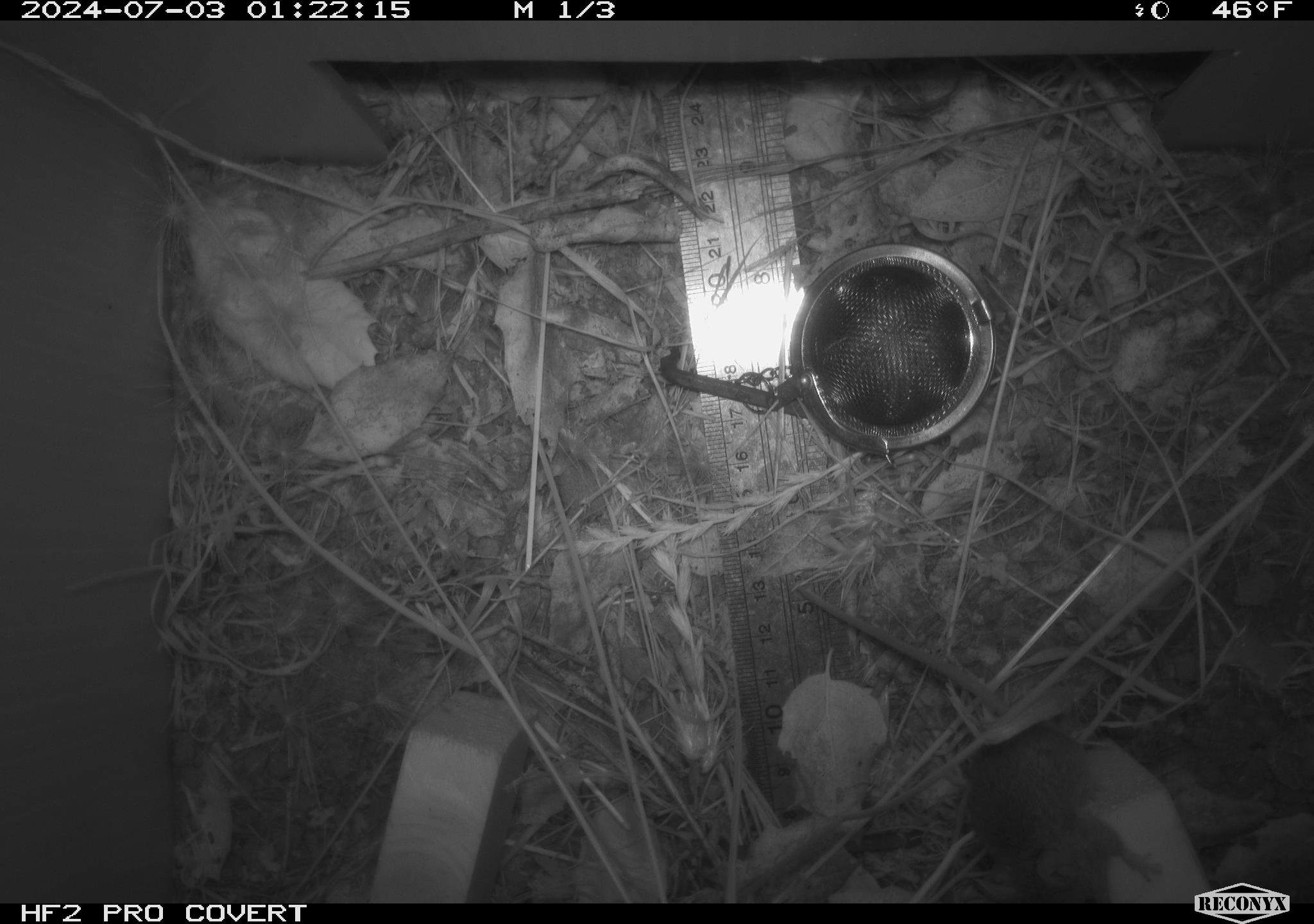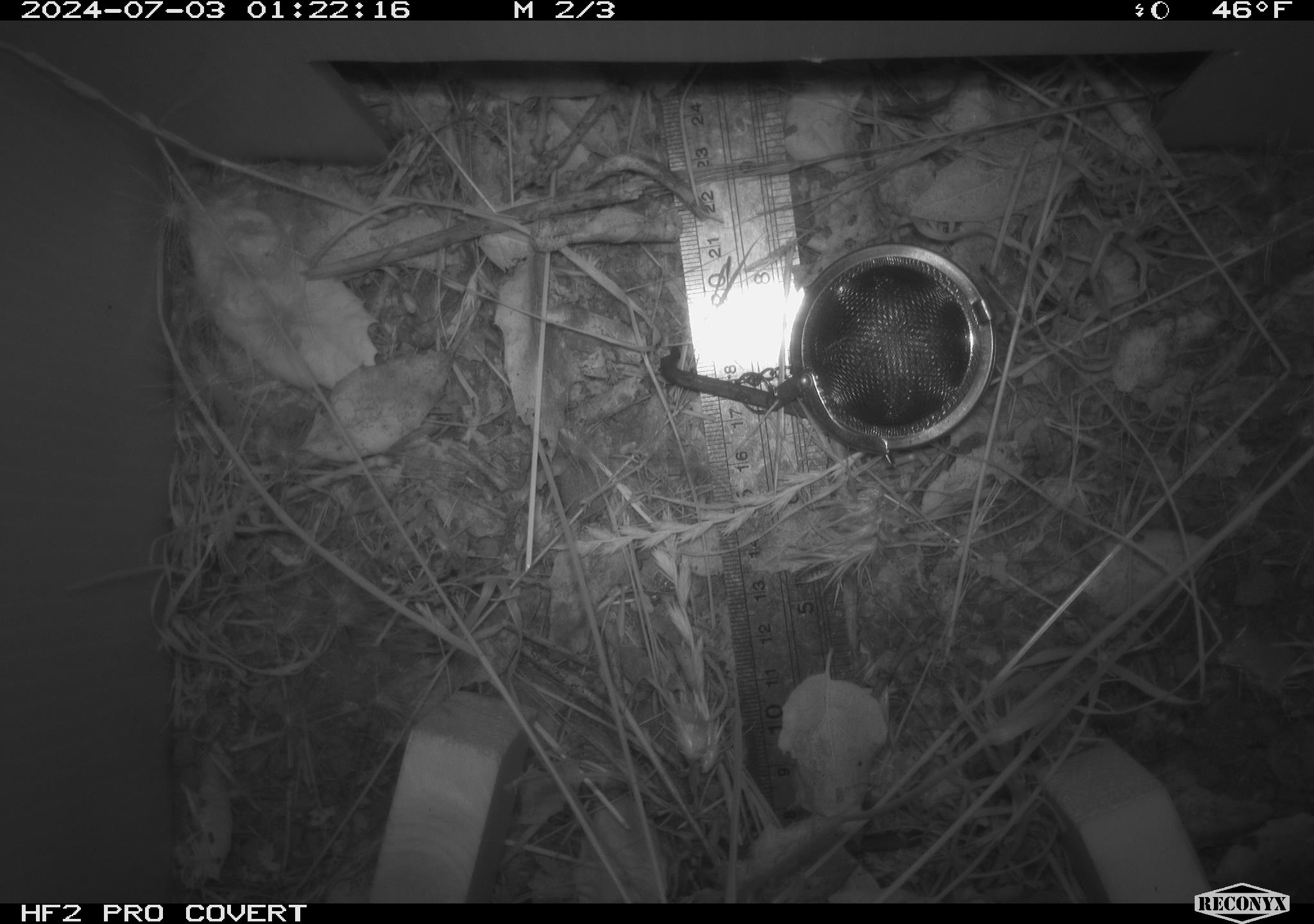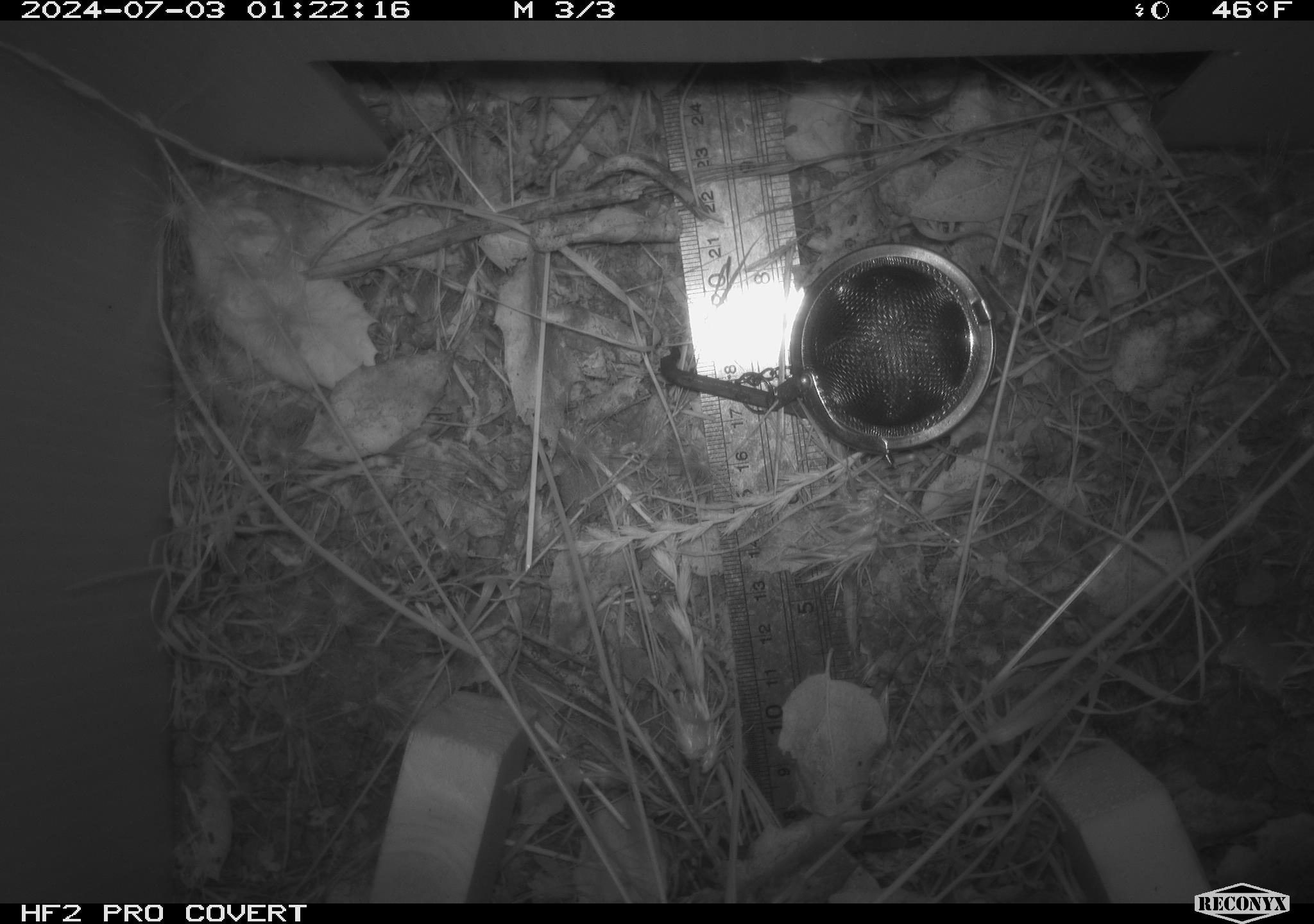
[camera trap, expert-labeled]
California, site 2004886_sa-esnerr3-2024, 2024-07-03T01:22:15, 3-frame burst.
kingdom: Animalia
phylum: Chordata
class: Mammalia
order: Rodentia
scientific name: Rodentia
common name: rodent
Rodent (Rodentia).